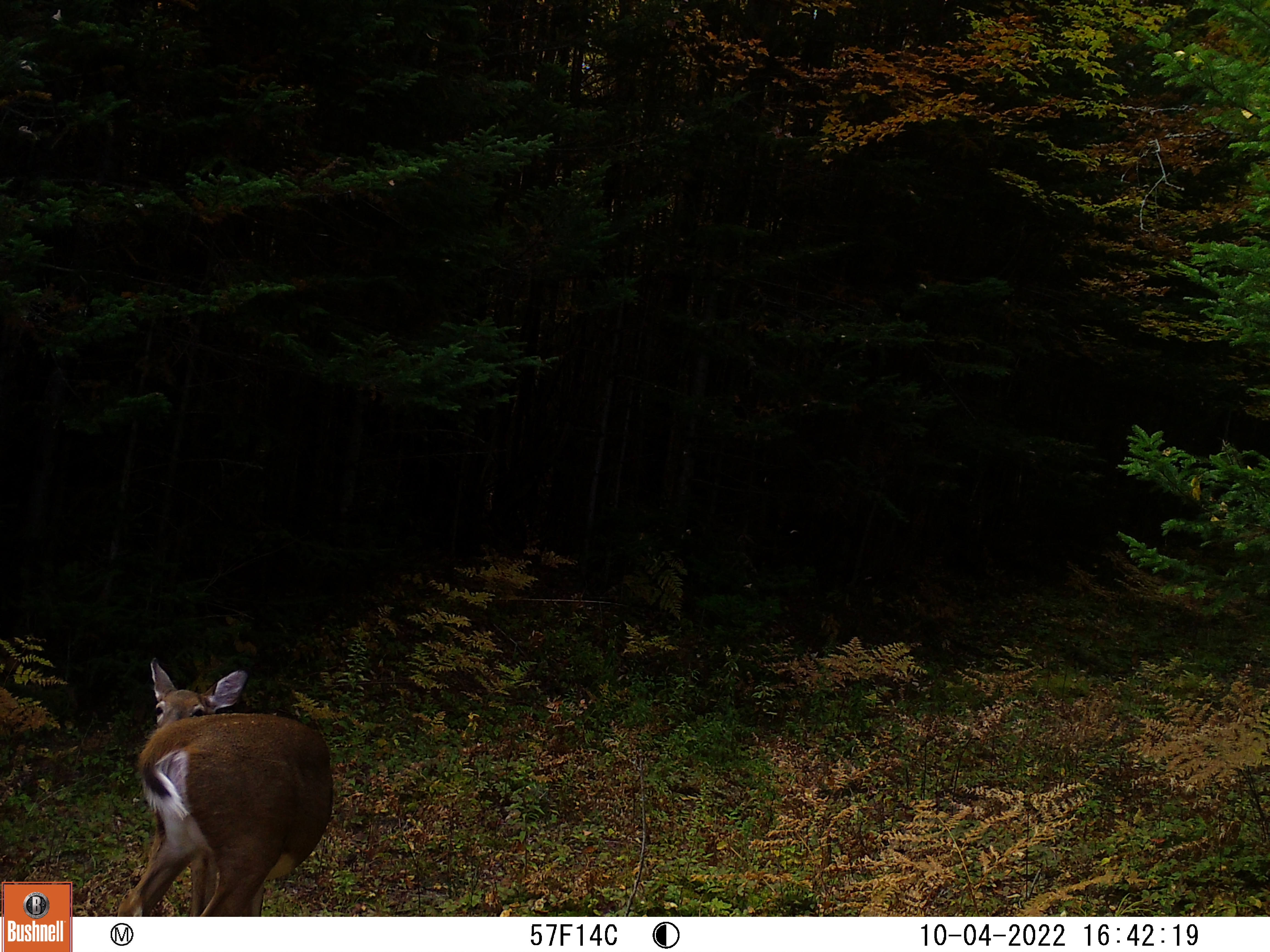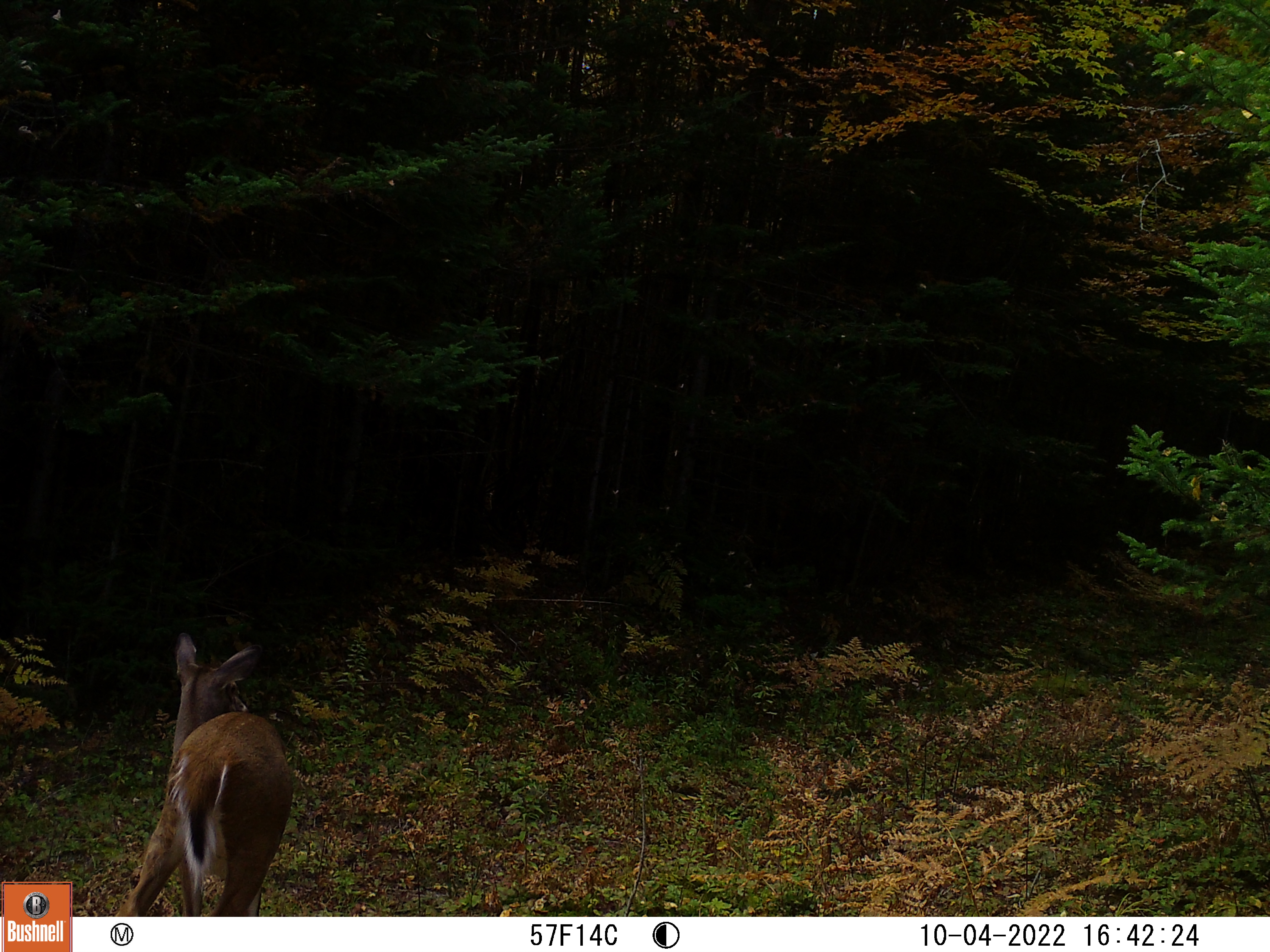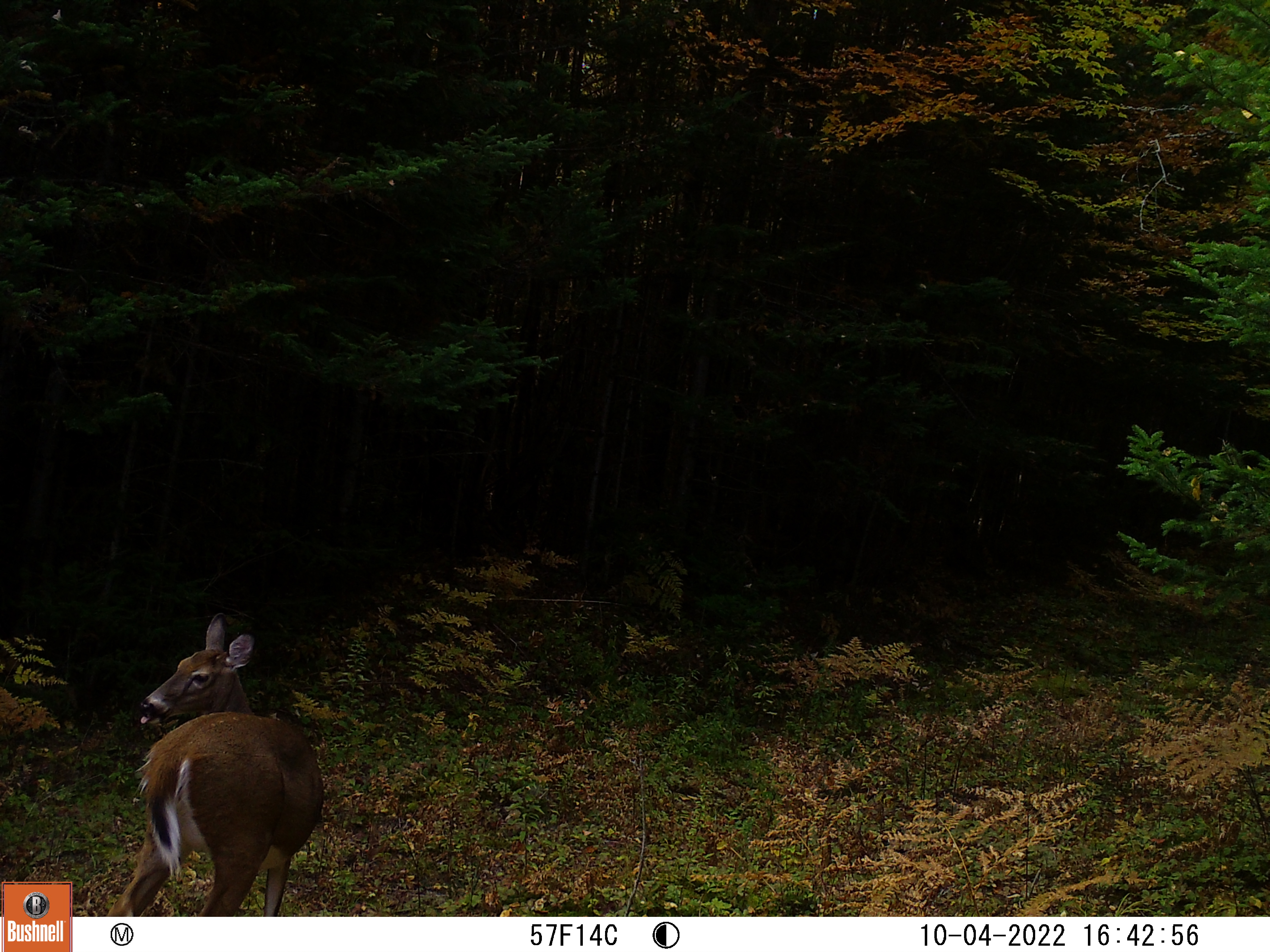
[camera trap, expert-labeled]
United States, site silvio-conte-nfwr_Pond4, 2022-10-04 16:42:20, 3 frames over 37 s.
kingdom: Animalia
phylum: Chordata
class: Mammalia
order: Artiodactyla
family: Cervidae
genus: Odocoileus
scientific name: Odocoileus virginianus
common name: white-tailed deer